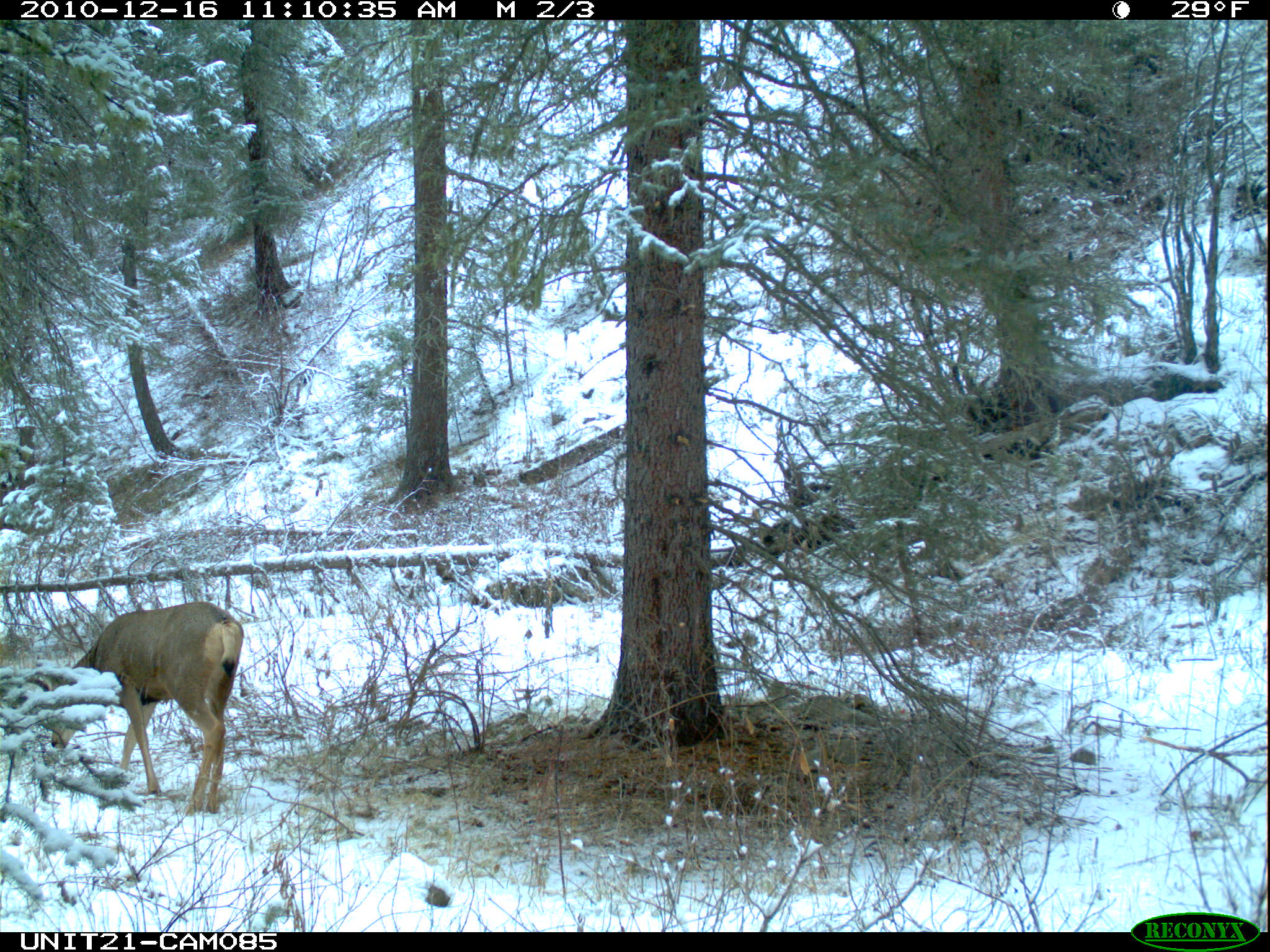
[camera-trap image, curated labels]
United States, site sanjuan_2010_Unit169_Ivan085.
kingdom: Animalia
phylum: Chordata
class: Mammalia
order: Artiodactyla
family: Cervidae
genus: Odocoileus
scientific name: Odocoileus hemionus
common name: mule deer